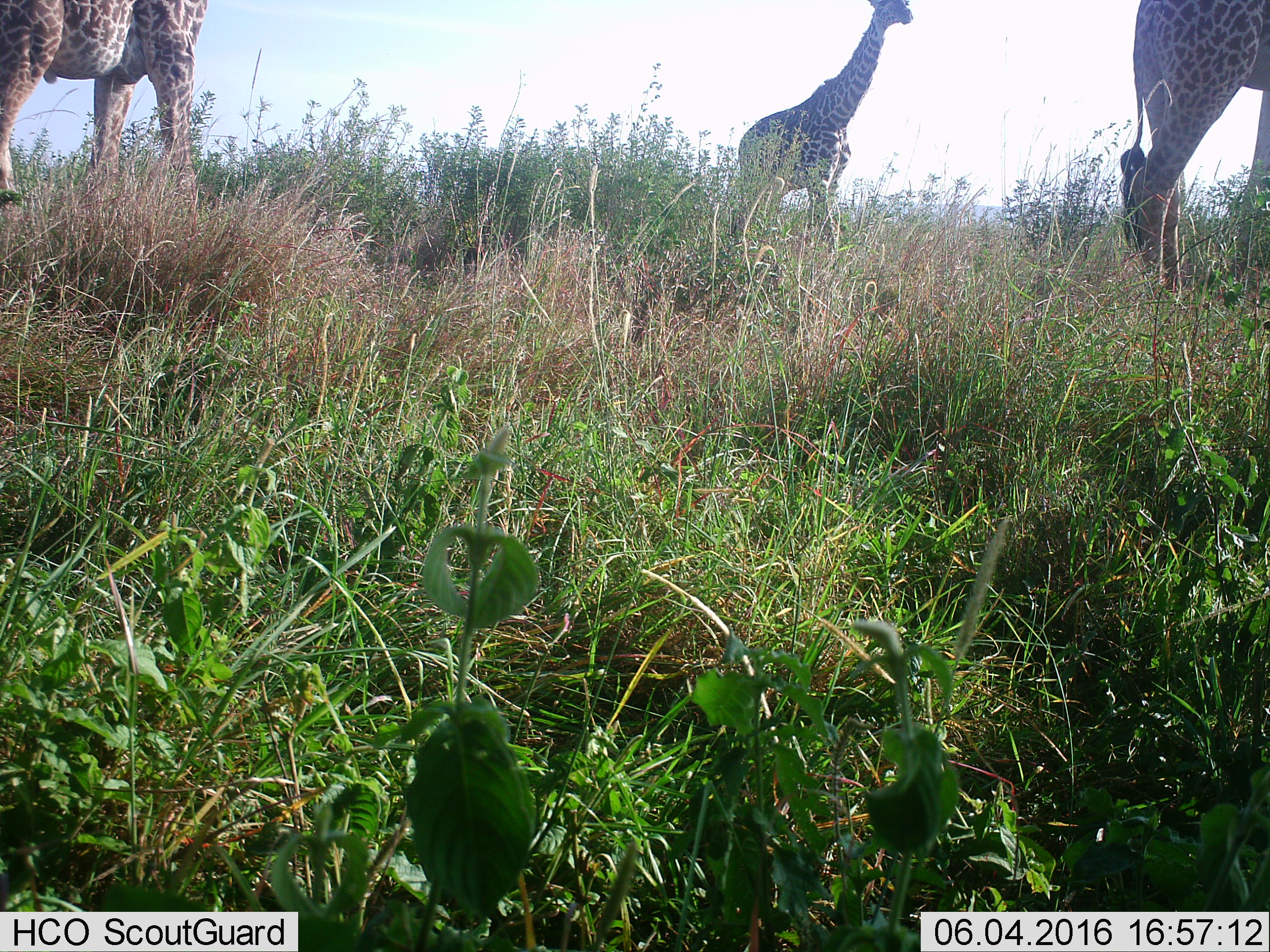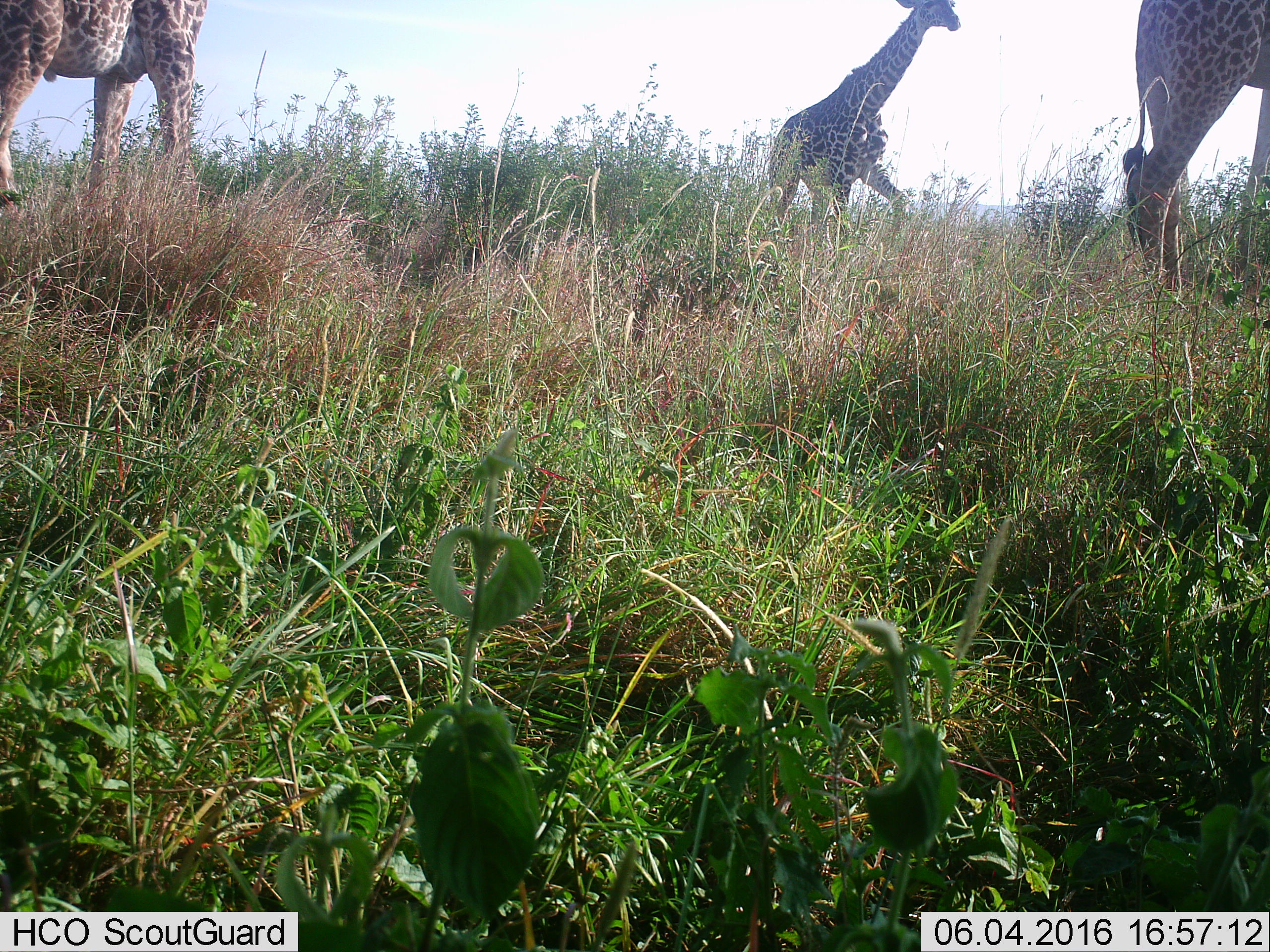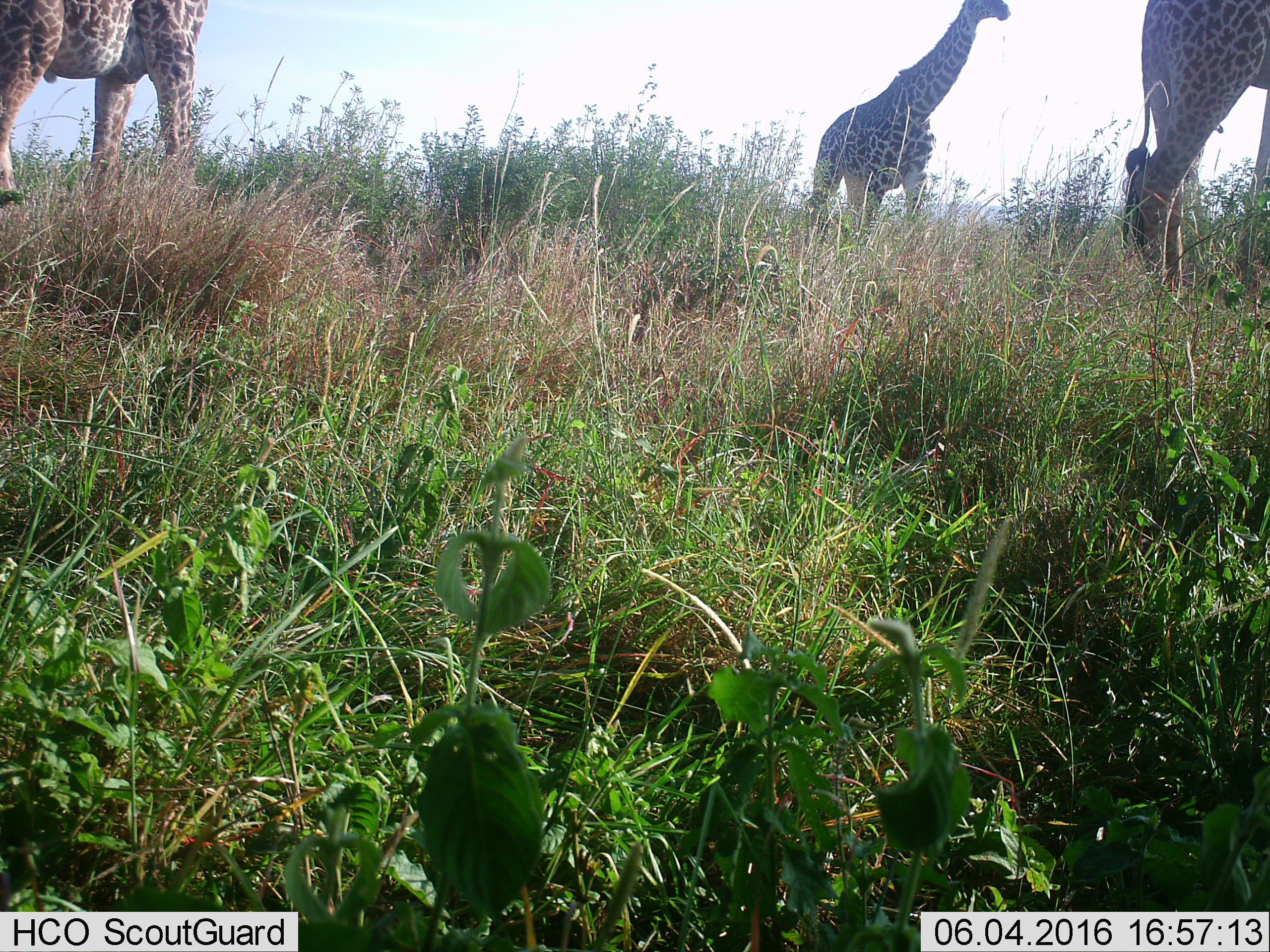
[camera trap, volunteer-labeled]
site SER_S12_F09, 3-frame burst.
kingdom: Animalia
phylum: Chordata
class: Mammalia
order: Artiodactyla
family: Giraffidae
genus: Giraffa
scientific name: Giraffa camelopardalis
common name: giraffe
Giraffe (Giraffa camelopardalis), count 3. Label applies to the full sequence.